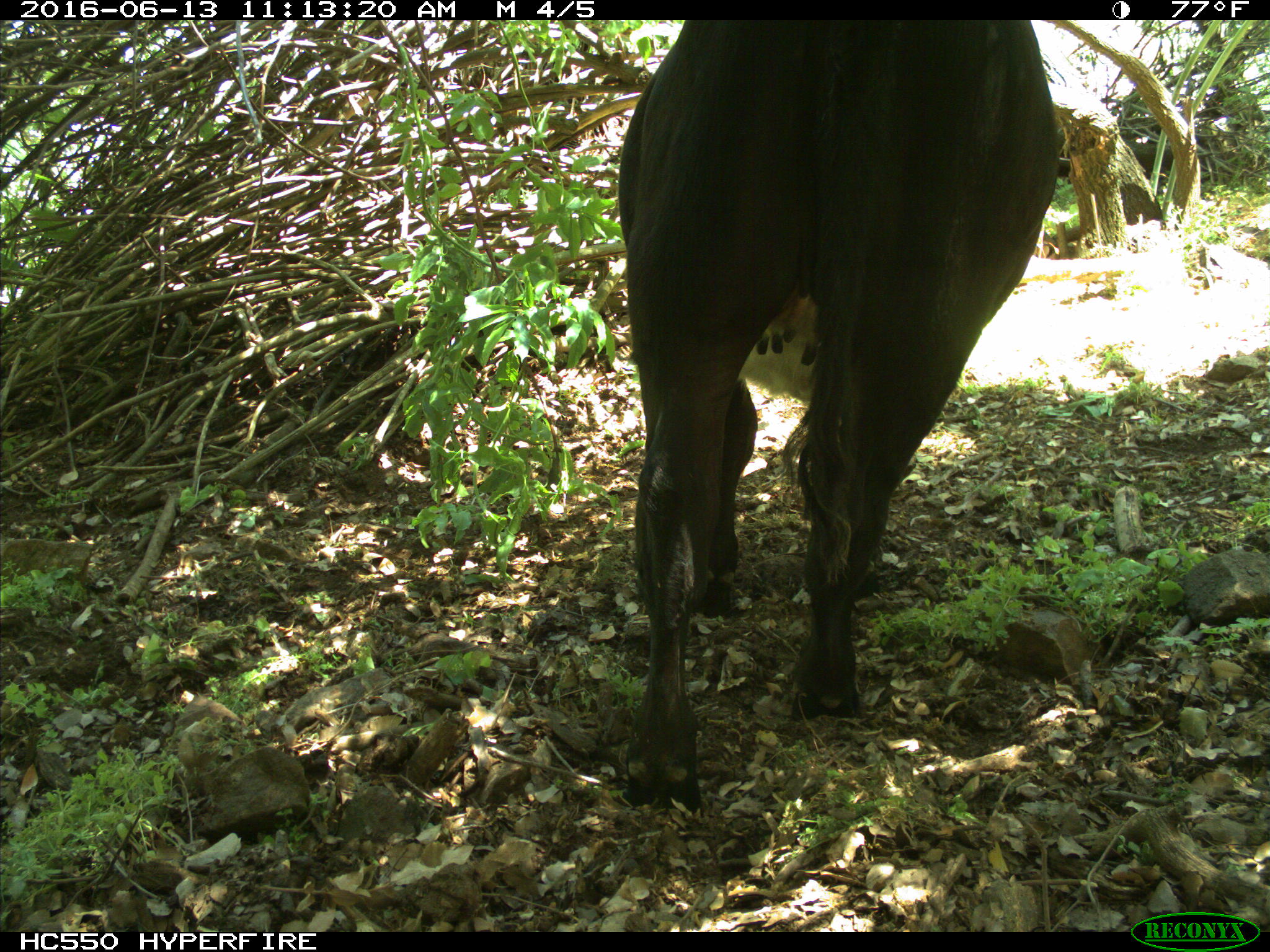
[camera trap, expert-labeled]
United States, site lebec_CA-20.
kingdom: Animalia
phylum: Chordata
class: Mammalia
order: Artiodactyla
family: Bovidae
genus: Bos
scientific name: Bos taurus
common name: domestic cow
Bos taurus (domestic cow).